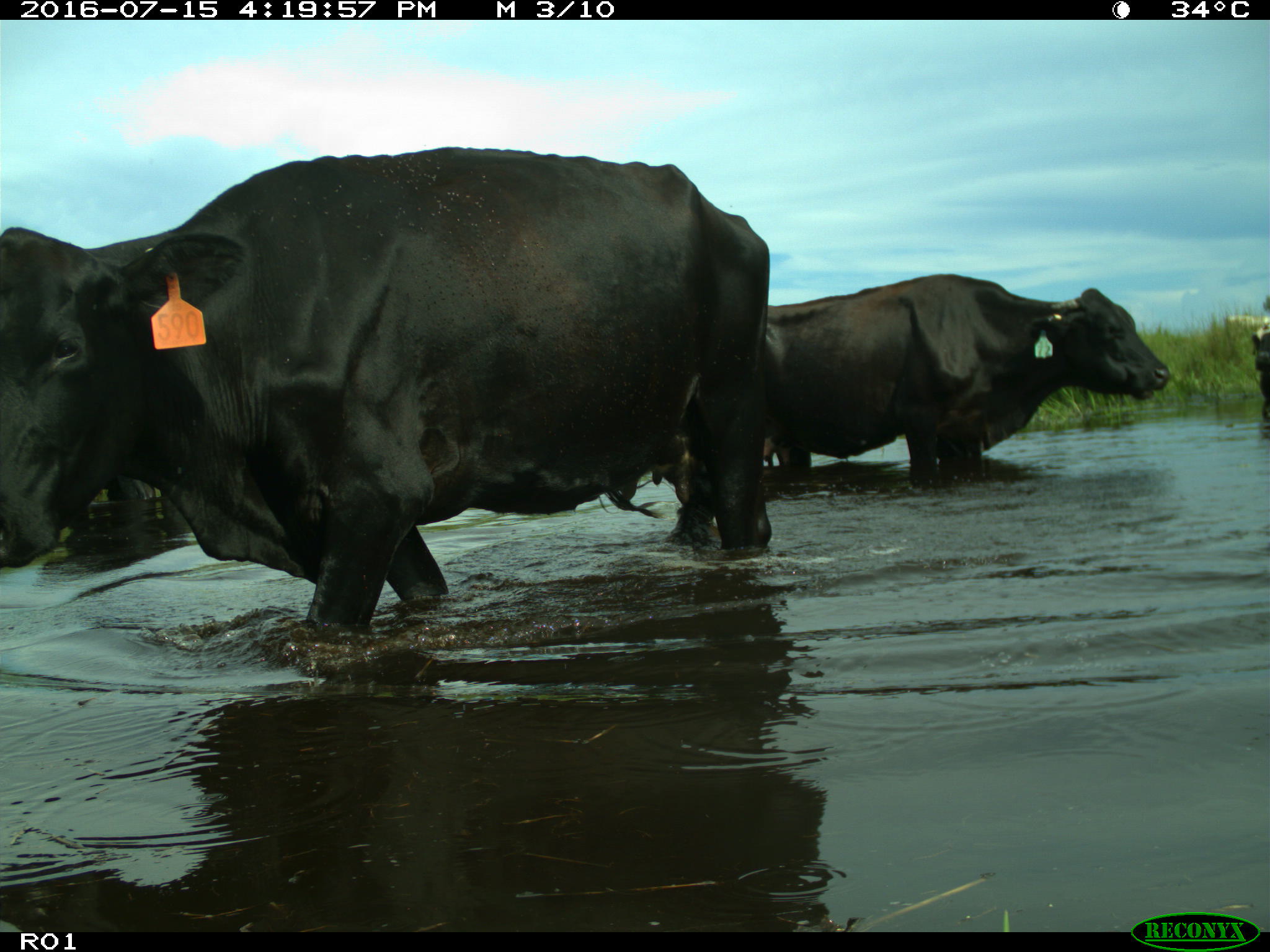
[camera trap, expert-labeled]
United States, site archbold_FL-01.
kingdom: Animalia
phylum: Chordata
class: Mammalia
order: Artiodactyla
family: Bovidae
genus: Bos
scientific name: Bos taurus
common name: domestic cow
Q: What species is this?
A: Bos taurus (domestic cow).